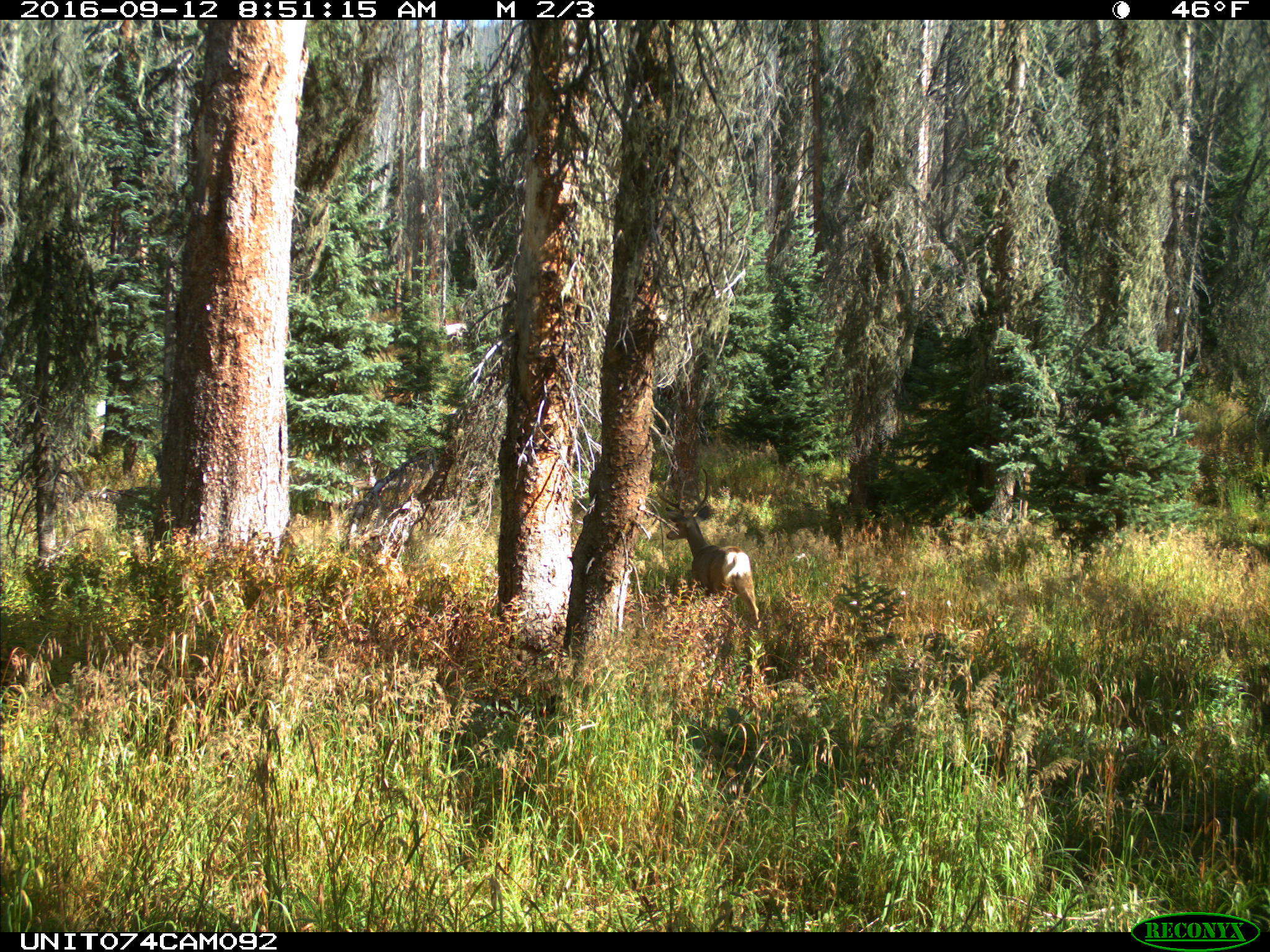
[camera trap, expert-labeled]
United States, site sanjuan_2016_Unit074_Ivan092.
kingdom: Animalia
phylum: Chordata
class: Mammalia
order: Artiodactyla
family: Cervidae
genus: Odocoileus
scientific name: Odocoileus hemionus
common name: mule deer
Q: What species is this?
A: Odocoileus hemionus (mule deer).